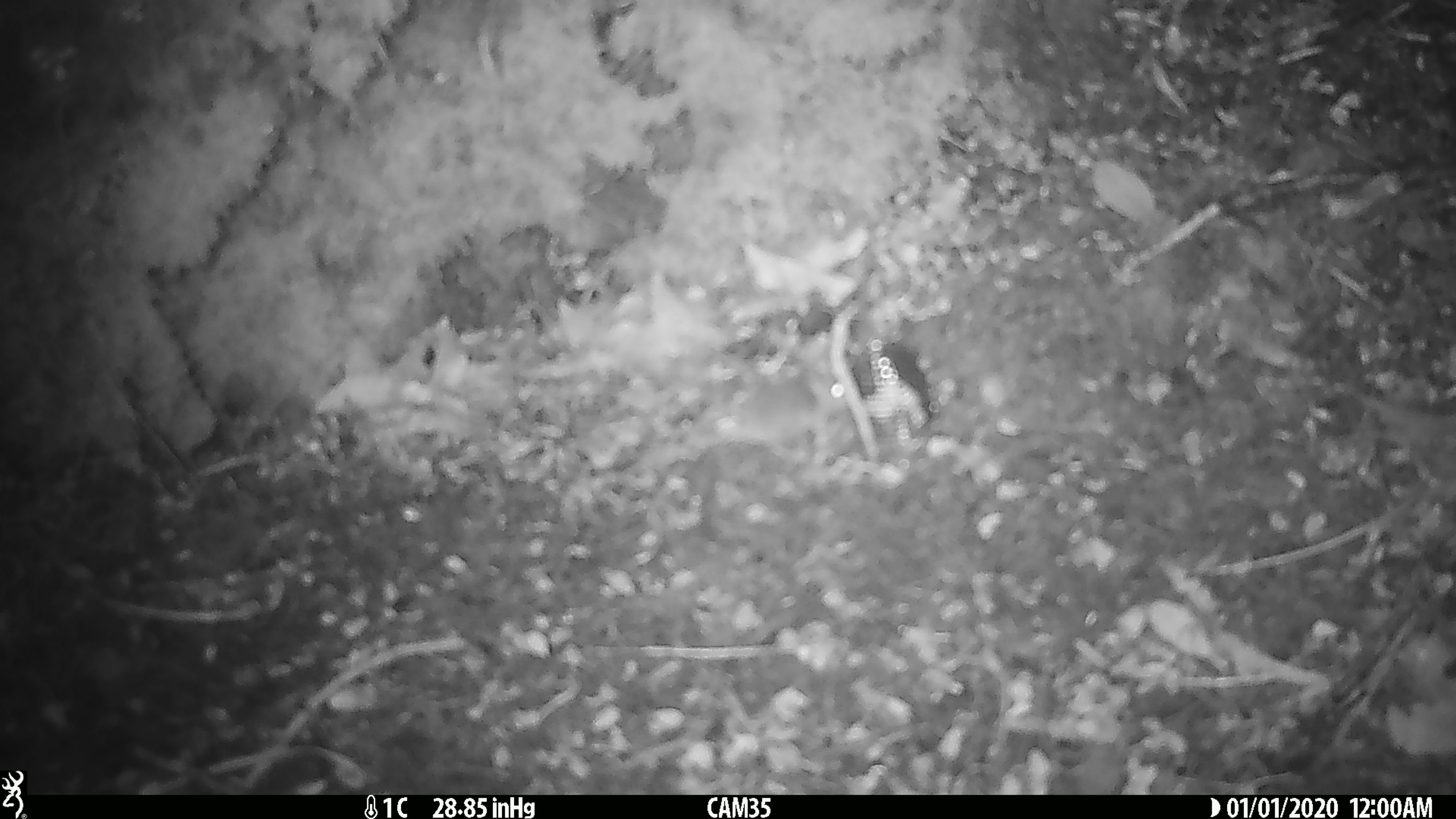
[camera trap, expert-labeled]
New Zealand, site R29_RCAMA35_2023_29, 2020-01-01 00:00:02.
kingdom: Animalia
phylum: Chordata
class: Mammalia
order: Rodentia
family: Muridae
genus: Mus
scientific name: Mus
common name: mouse